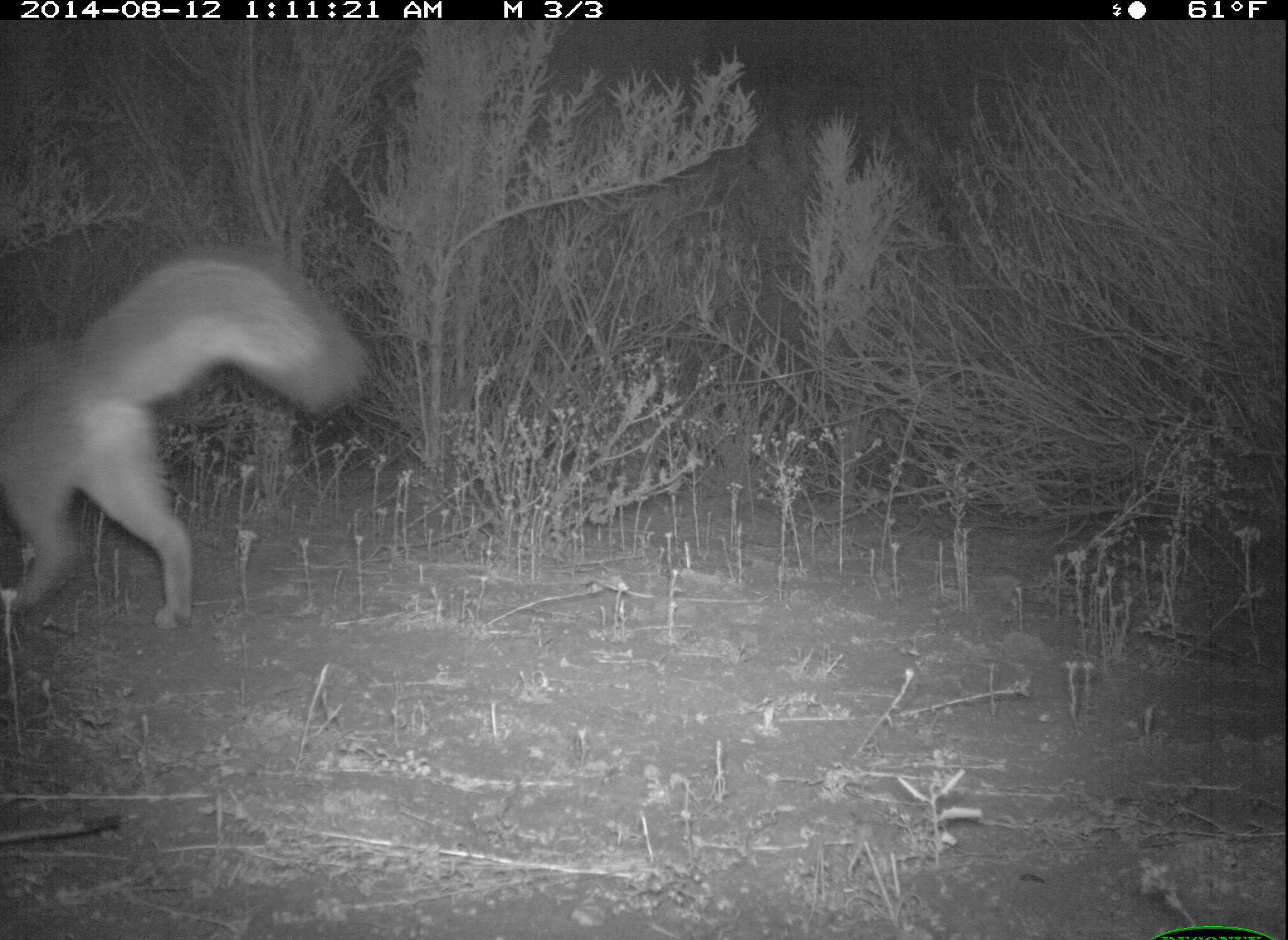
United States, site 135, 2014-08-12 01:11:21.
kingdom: Animalia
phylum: Chordata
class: Mammalia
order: Carnivora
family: Canidae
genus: Urocyon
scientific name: Urocyon cinereoargenteus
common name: gray fox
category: fox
Fox (gray fox) (Urocyon cinereoargenteus).